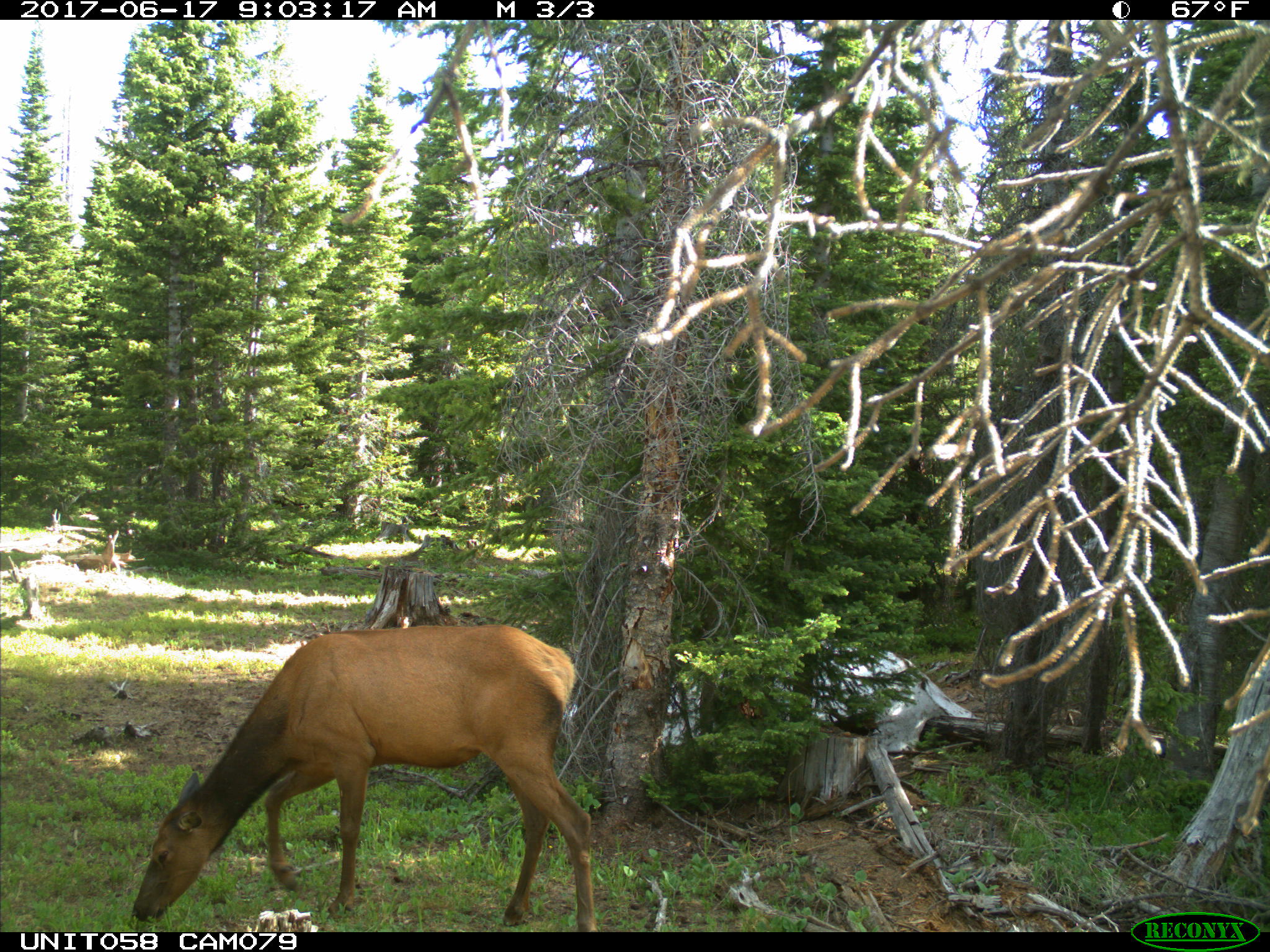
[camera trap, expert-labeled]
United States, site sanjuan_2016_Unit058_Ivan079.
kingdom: Animalia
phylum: Chordata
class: Mammalia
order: Artiodactyla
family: Cervidae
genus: Cervus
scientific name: Cervus elaphus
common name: red deer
Cervus elaphus (red deer).